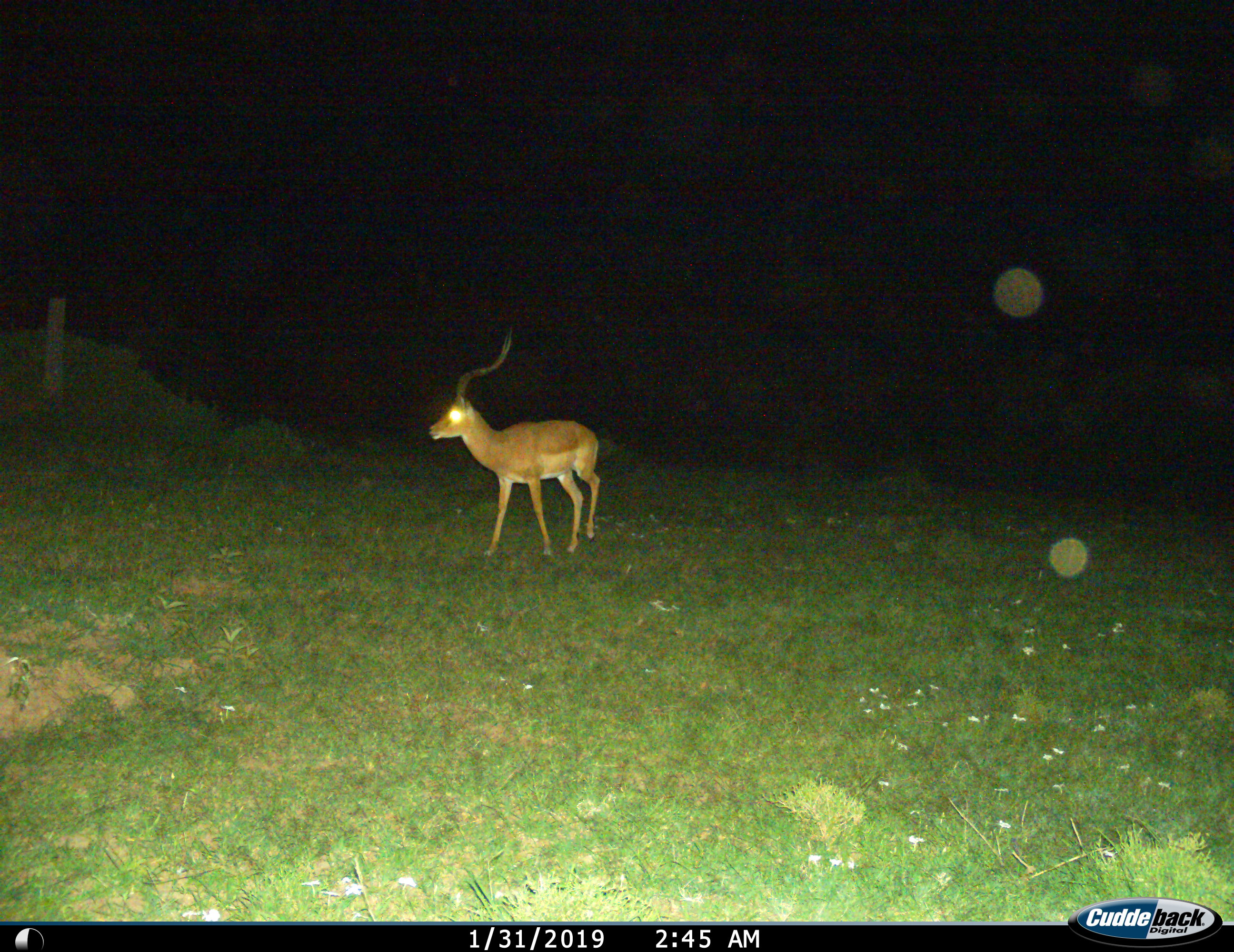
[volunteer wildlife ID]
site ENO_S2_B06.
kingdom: Animalia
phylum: Chordata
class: Mammalia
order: Artiodactyla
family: Bovidae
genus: Aepyceros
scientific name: Aepyceros melampus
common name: impala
Impala (Aepyceros melampus), count 1. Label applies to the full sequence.